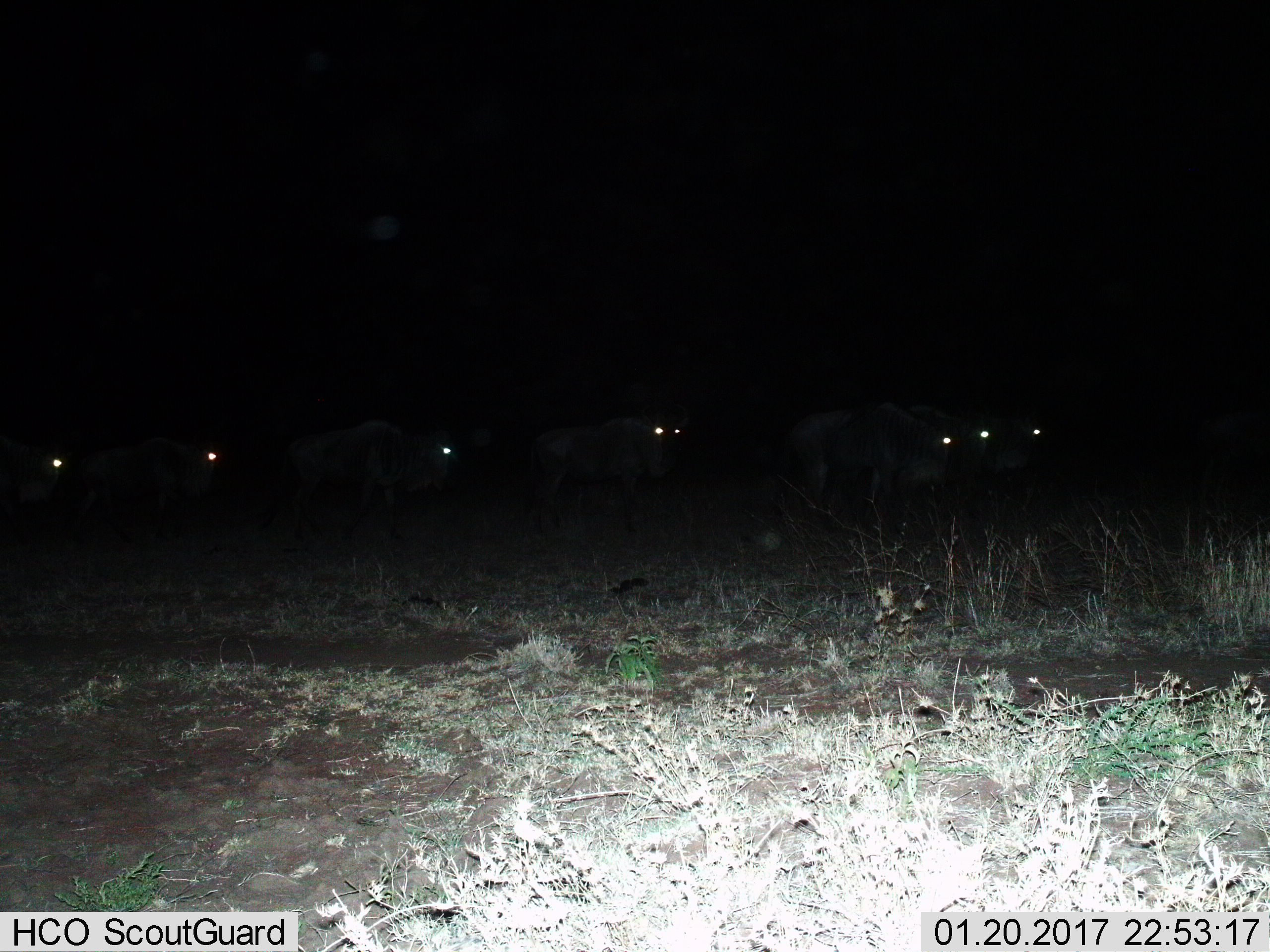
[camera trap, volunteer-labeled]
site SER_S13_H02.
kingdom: Animalia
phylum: Chordata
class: Mammalia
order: Artiodactyla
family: Bovidae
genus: Connochaetes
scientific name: Connochaetes taurinus taurinus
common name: blue wildebeest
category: wildebeestblue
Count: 7.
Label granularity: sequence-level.